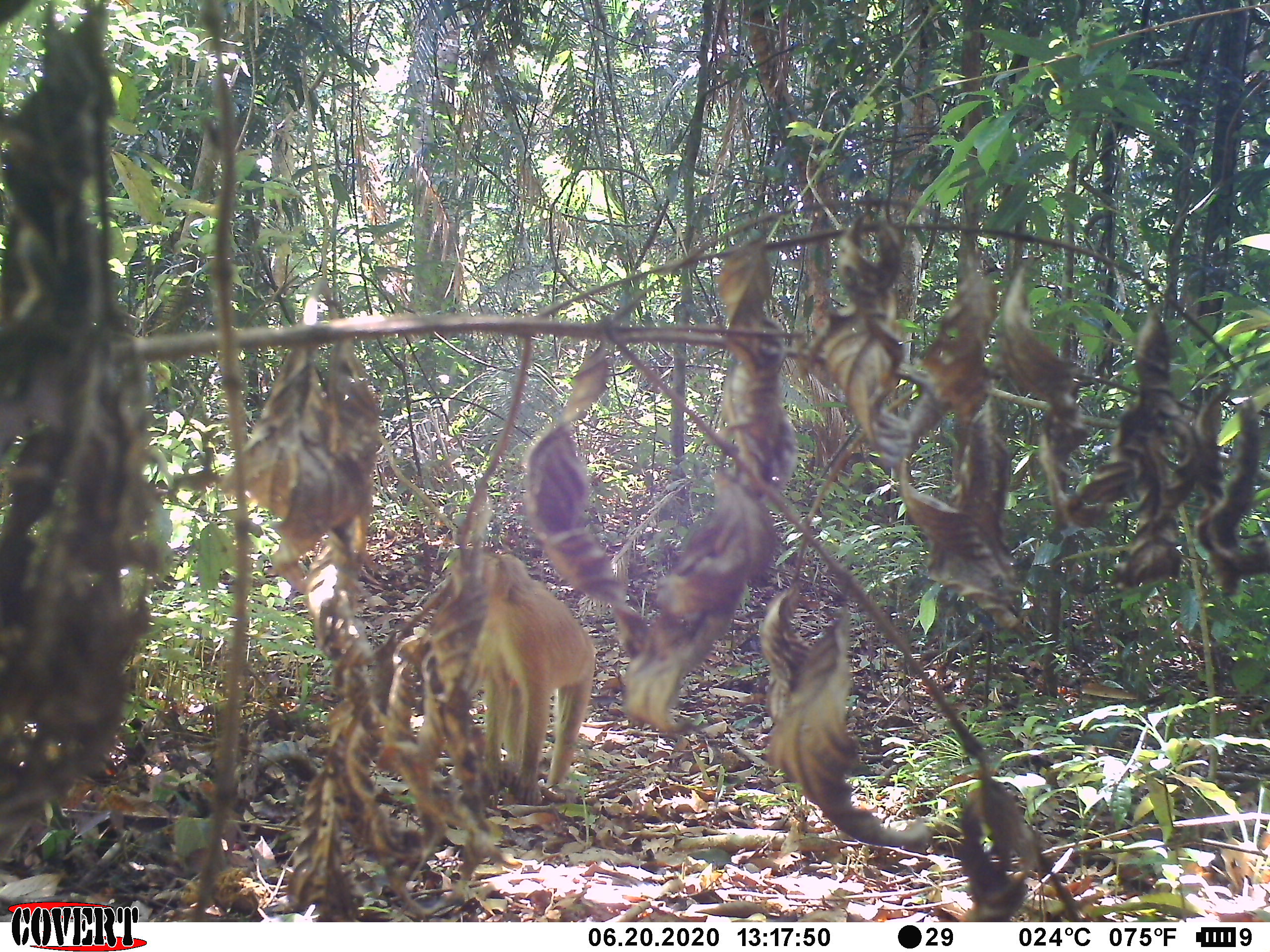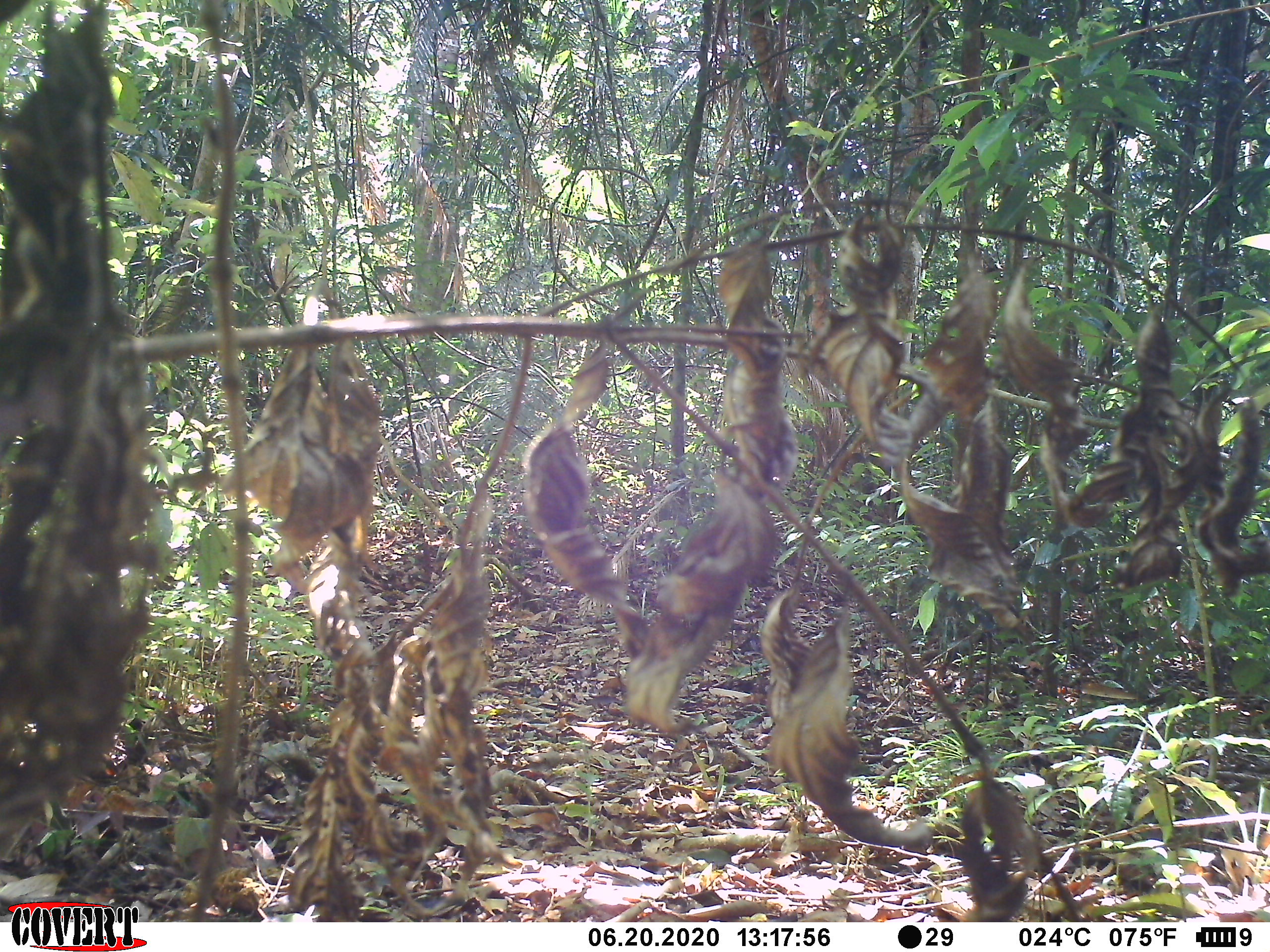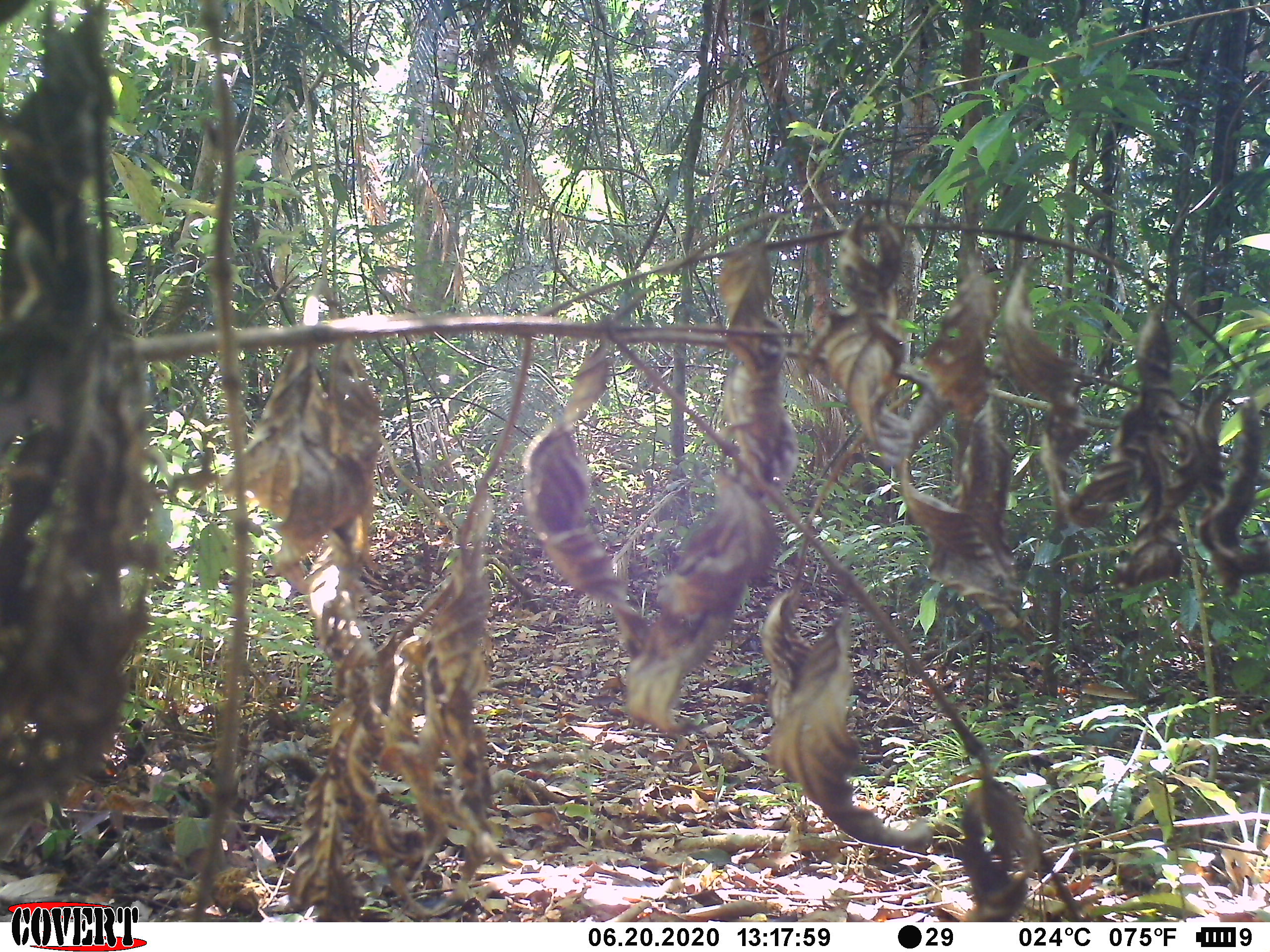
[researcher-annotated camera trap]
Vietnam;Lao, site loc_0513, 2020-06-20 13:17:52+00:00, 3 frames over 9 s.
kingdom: Animalia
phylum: Chordata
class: Mammalia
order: Primates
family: Cercopithecidae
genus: Macaca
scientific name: Macaca nemestrina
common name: pig-tailed macaque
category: pig tailed macaque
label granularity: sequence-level